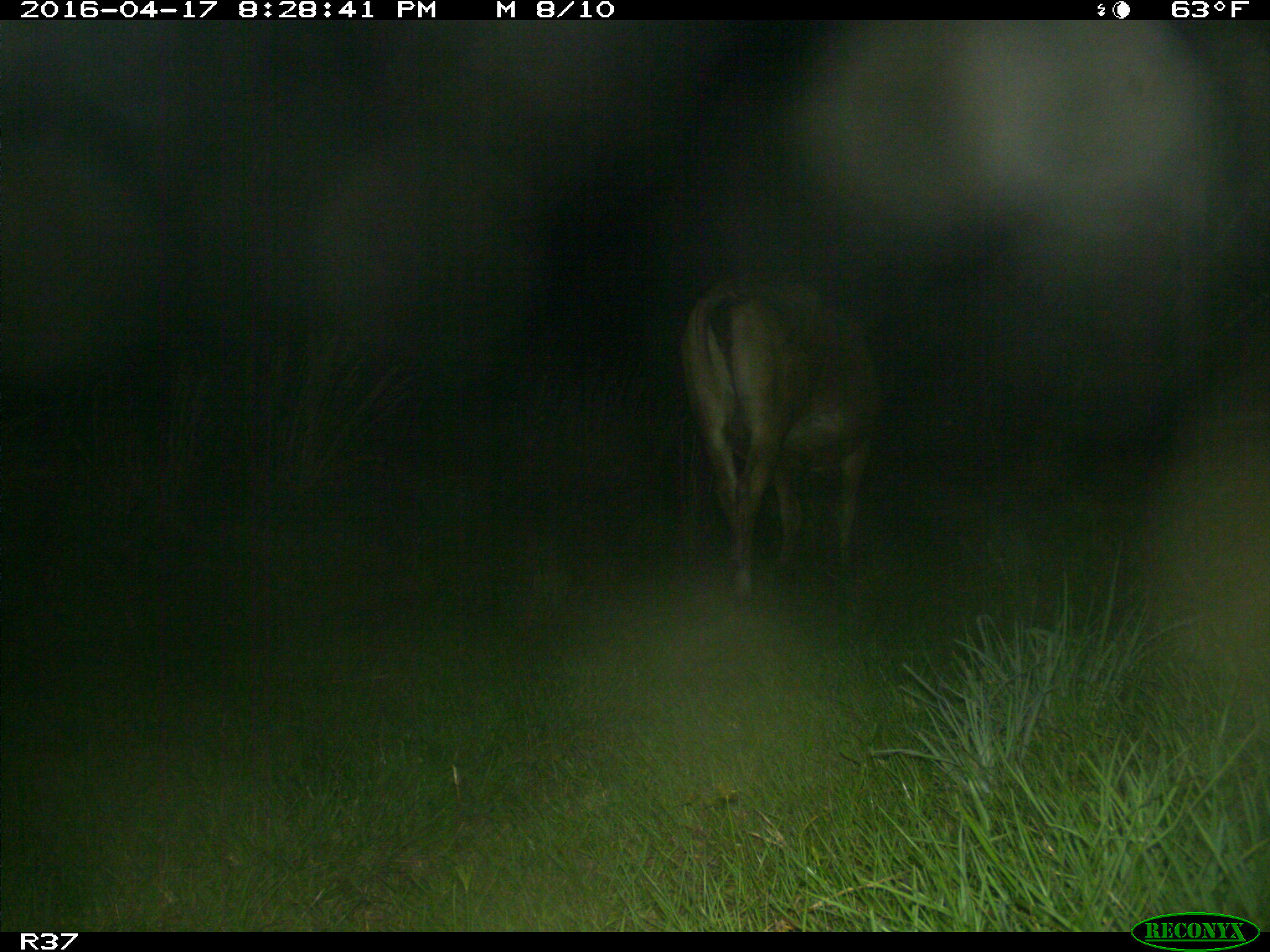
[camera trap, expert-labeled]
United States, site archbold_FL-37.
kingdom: Animalia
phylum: Chordata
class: Mammalia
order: Artiodactyla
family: Bovidae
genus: Bos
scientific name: Bos taurus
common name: domestic cow